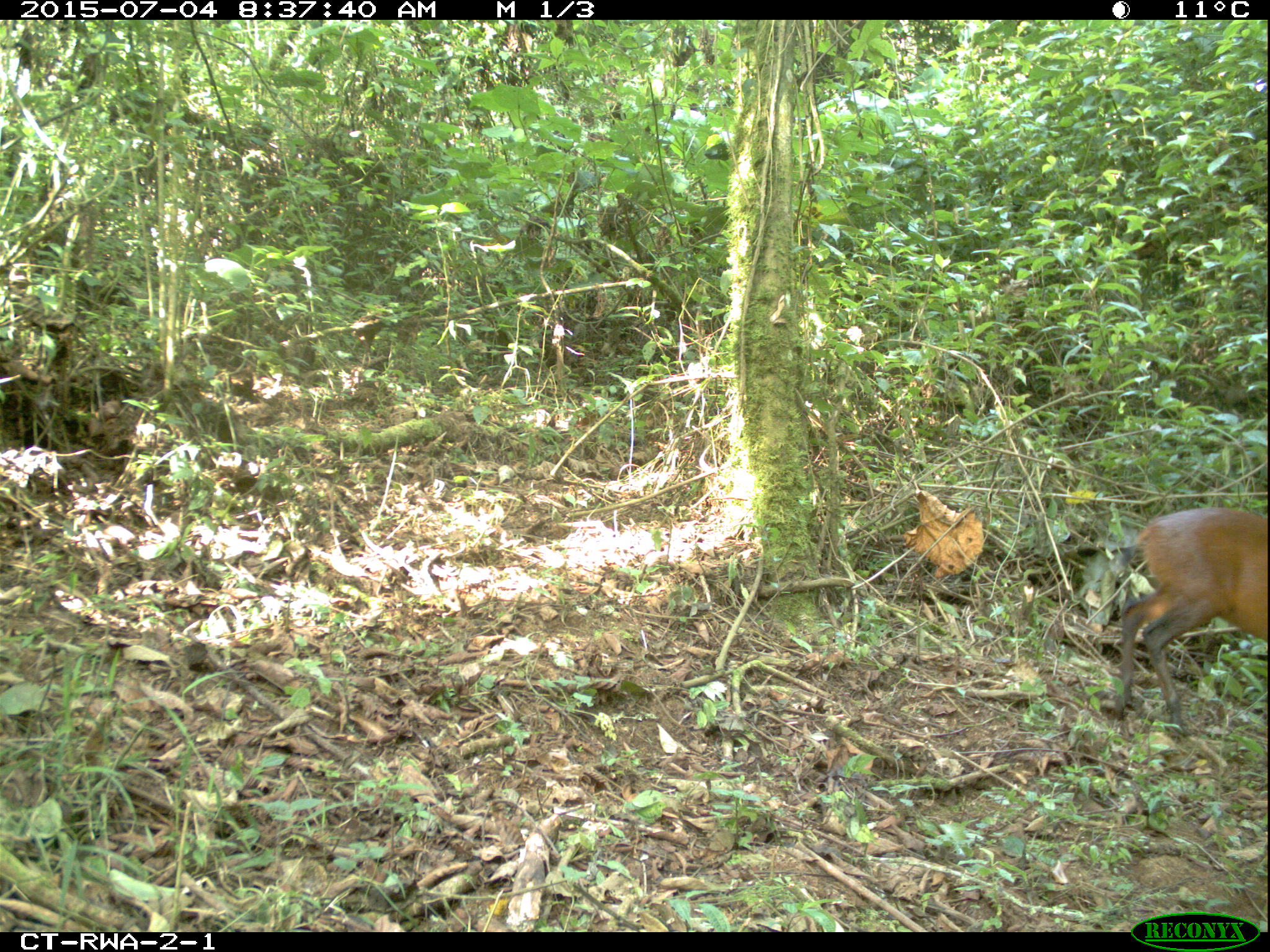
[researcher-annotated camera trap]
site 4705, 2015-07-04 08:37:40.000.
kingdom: Animalia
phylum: Chordata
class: Mammalia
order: Artiodactyla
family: Bovidae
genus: Cephalophus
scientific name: Cephalophus nigrifrons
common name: black-fronted duiker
Cephalophus nigrifrons (black-fronted duiker), count 1.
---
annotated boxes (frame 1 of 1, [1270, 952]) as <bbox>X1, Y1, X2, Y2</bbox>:
cephalophus nigrifrons: <bbox>1106, 499, 1270, 735</bbox>